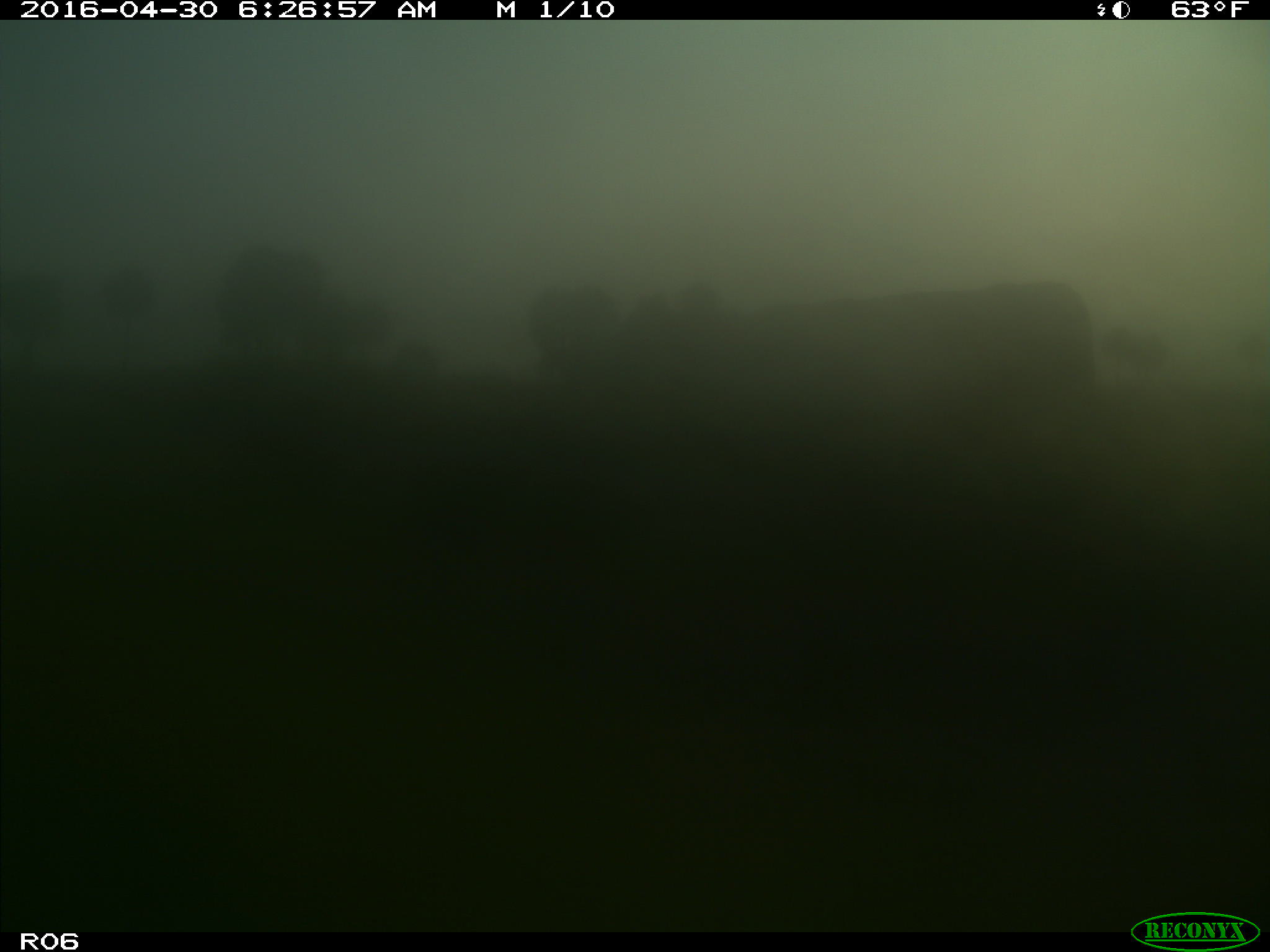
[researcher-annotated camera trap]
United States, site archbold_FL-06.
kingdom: Animalia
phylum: Chordata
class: Mammalia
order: Artiodactyla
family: Bovidae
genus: Bos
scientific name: Bos taurus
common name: domestic cow